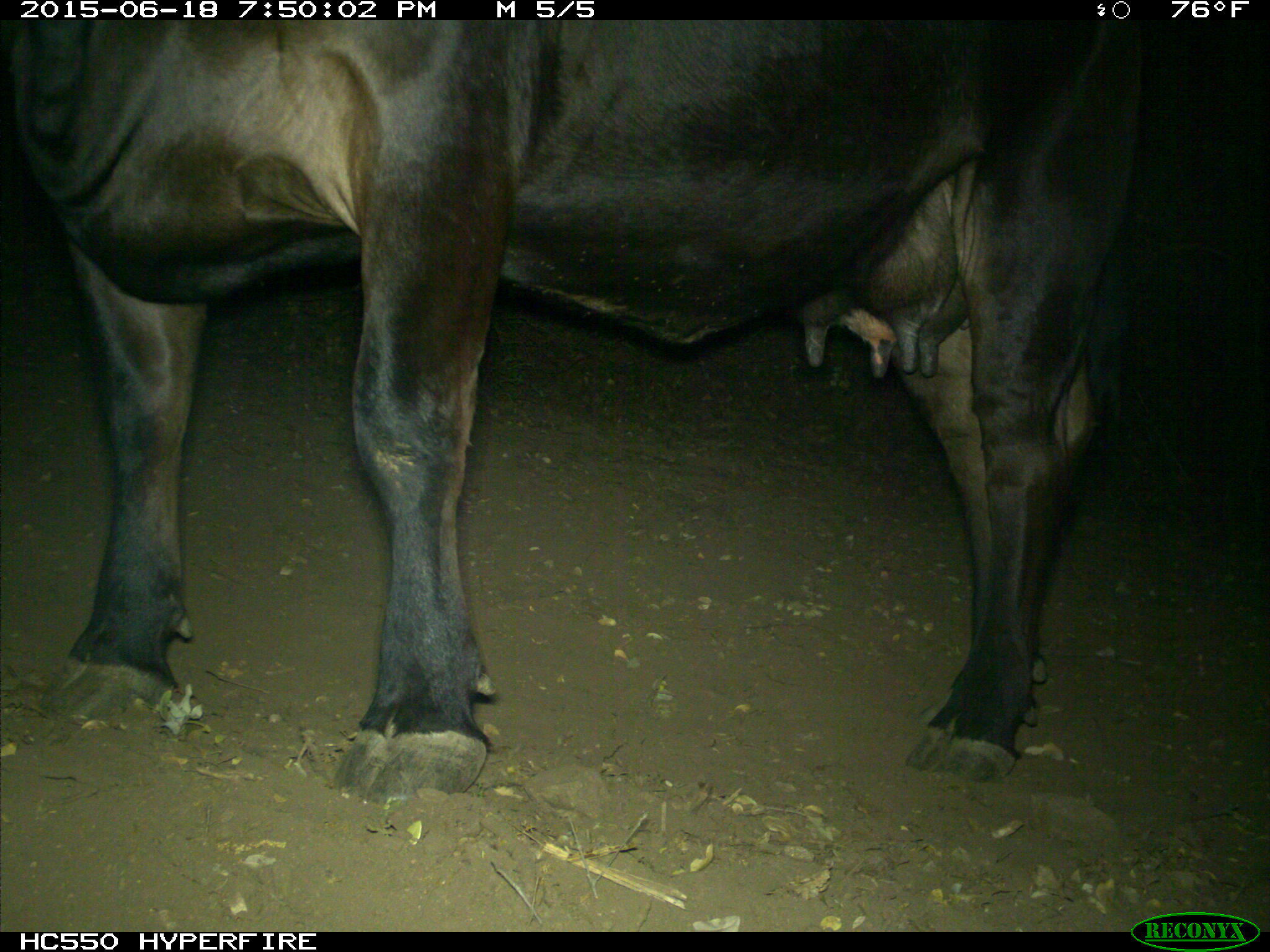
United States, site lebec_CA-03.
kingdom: Animalia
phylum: Chordata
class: Mammalia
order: Artiodactyla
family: Bovidae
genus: Bos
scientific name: Bos taurus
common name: domestic cow